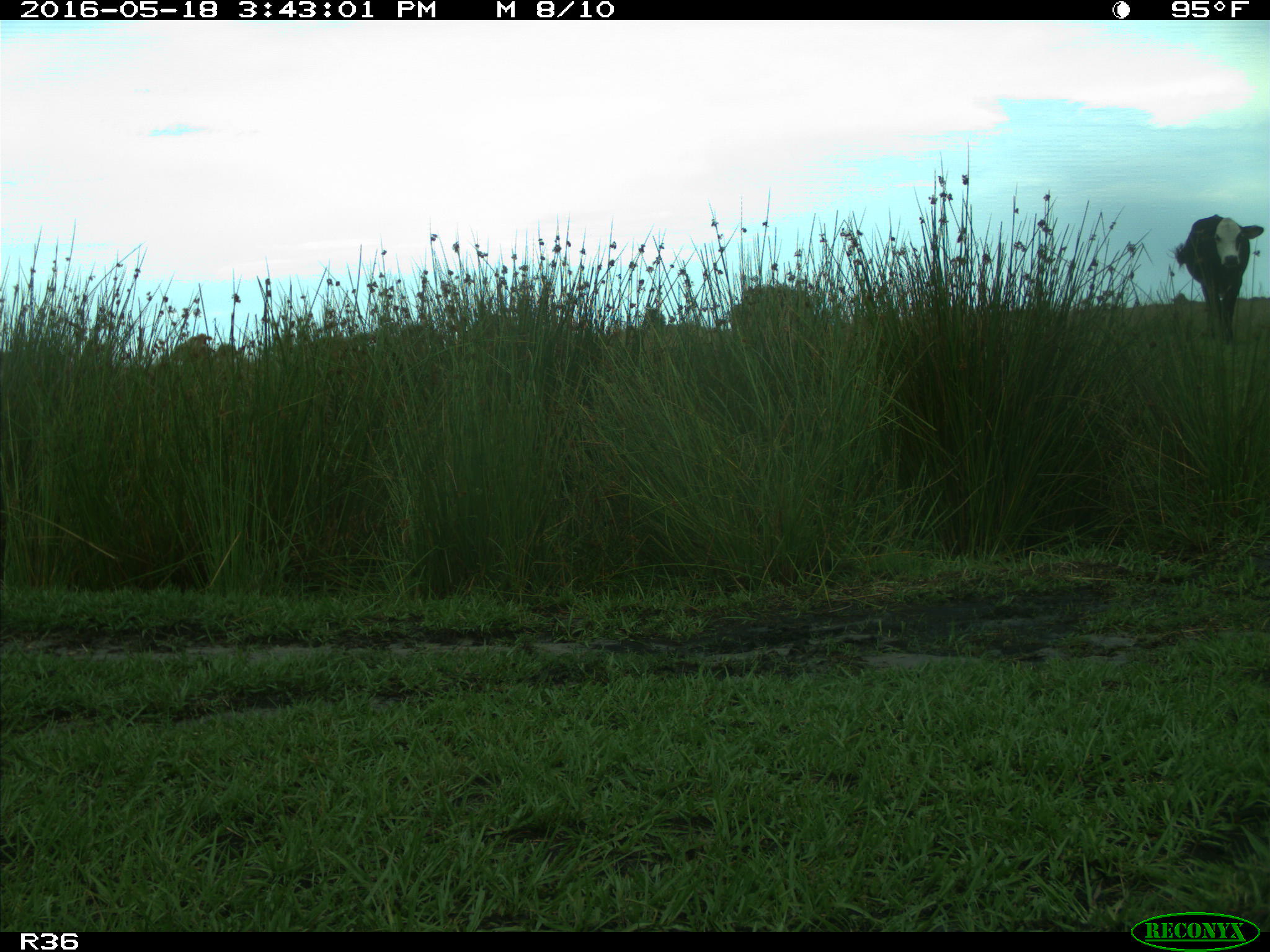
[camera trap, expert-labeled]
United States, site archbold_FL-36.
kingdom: Animalia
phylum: Chordata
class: Mammalia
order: Artiodactyla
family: Bovidae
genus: Bos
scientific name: Bos taurus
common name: domestic cow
Bos taurus (domestic cow).